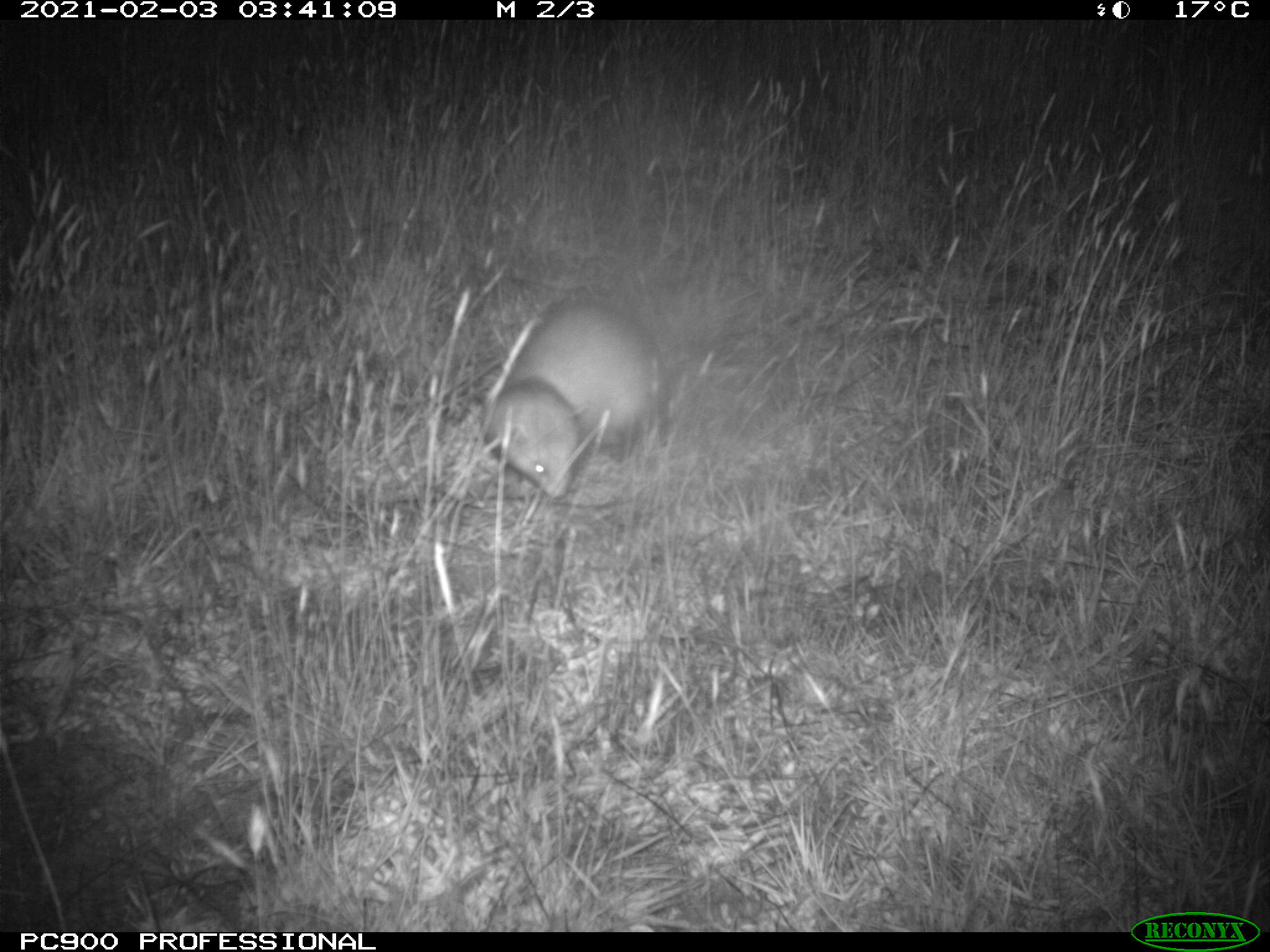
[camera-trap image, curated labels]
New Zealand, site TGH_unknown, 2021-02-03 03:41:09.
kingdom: Animalia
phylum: Chordata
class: Mammalia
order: Carnivora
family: Mustelidae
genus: Mustela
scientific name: Mustela furo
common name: ferret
Ferret (Mustela furo).